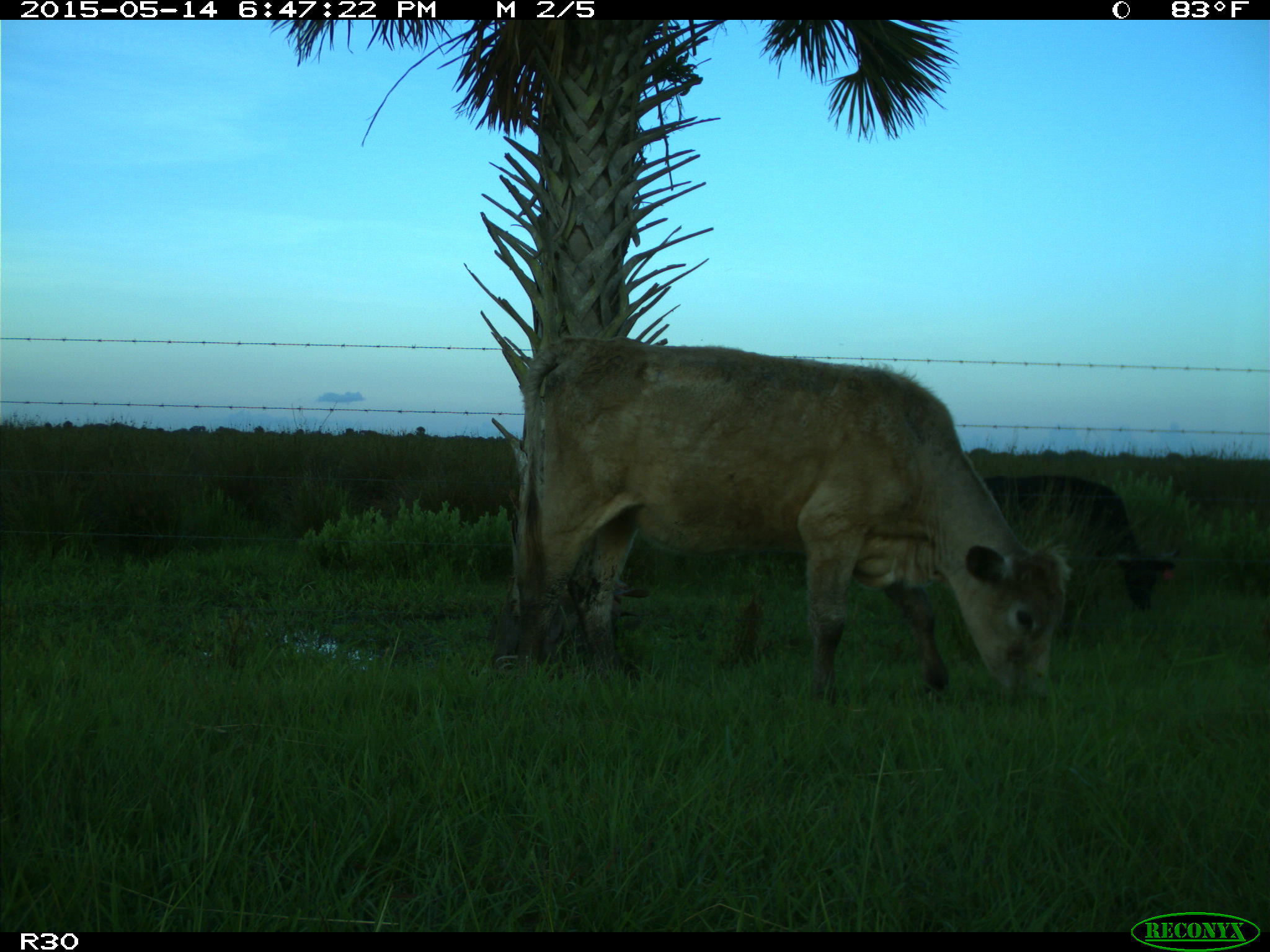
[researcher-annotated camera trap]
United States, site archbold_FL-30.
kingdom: Animalia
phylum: Chordata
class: Mammalia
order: Artiodactyla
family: Bovidae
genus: Bos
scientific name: Bos taurus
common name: domestic cow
Bos taurus (domestic cow).